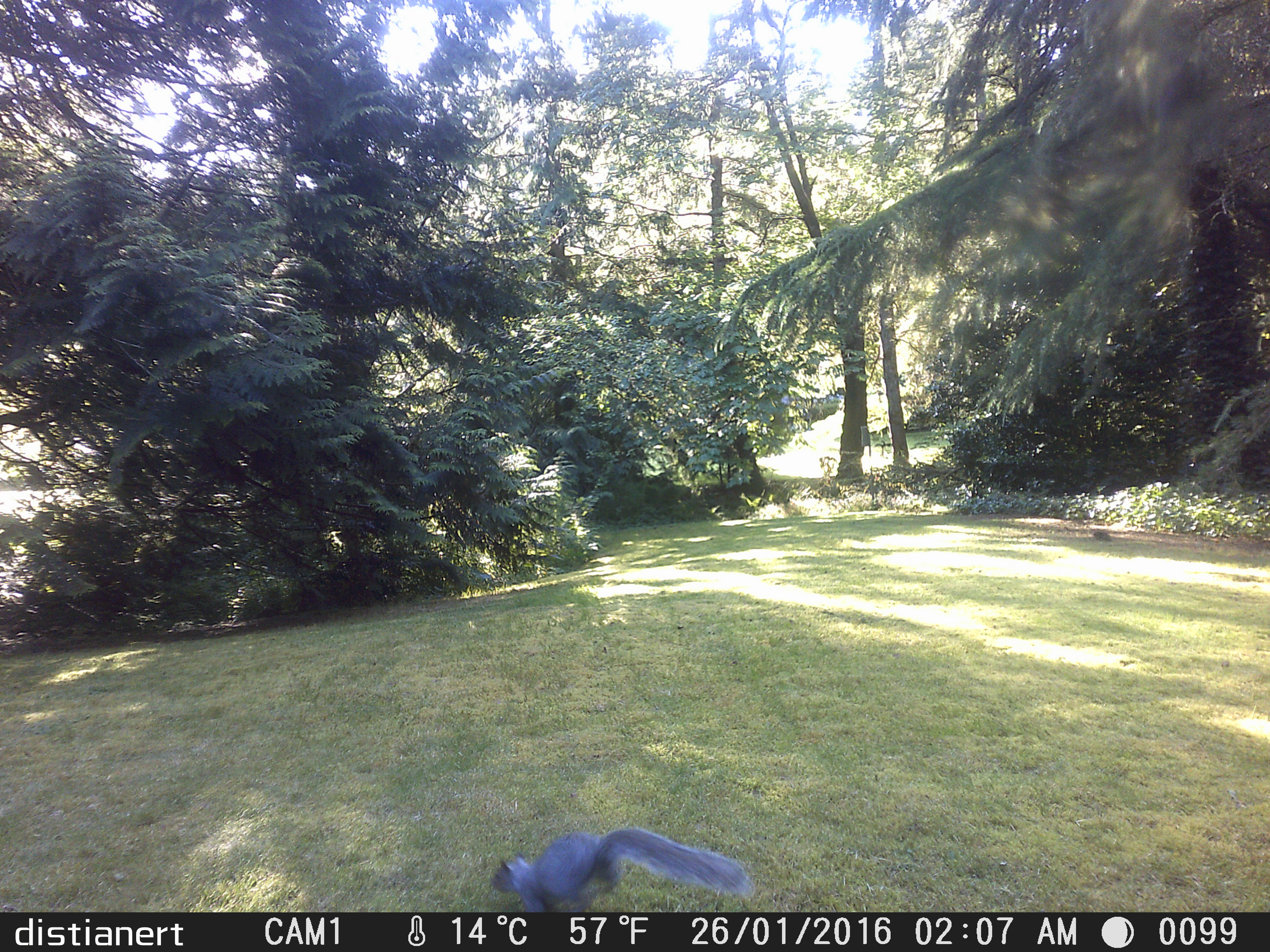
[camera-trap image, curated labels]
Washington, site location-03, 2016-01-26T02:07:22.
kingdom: Animalia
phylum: Chordata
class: Mammalia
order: Rodentia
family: Sciuridae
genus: Sciurus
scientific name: Sciurus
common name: squirrel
Squirrel (Sciurus).